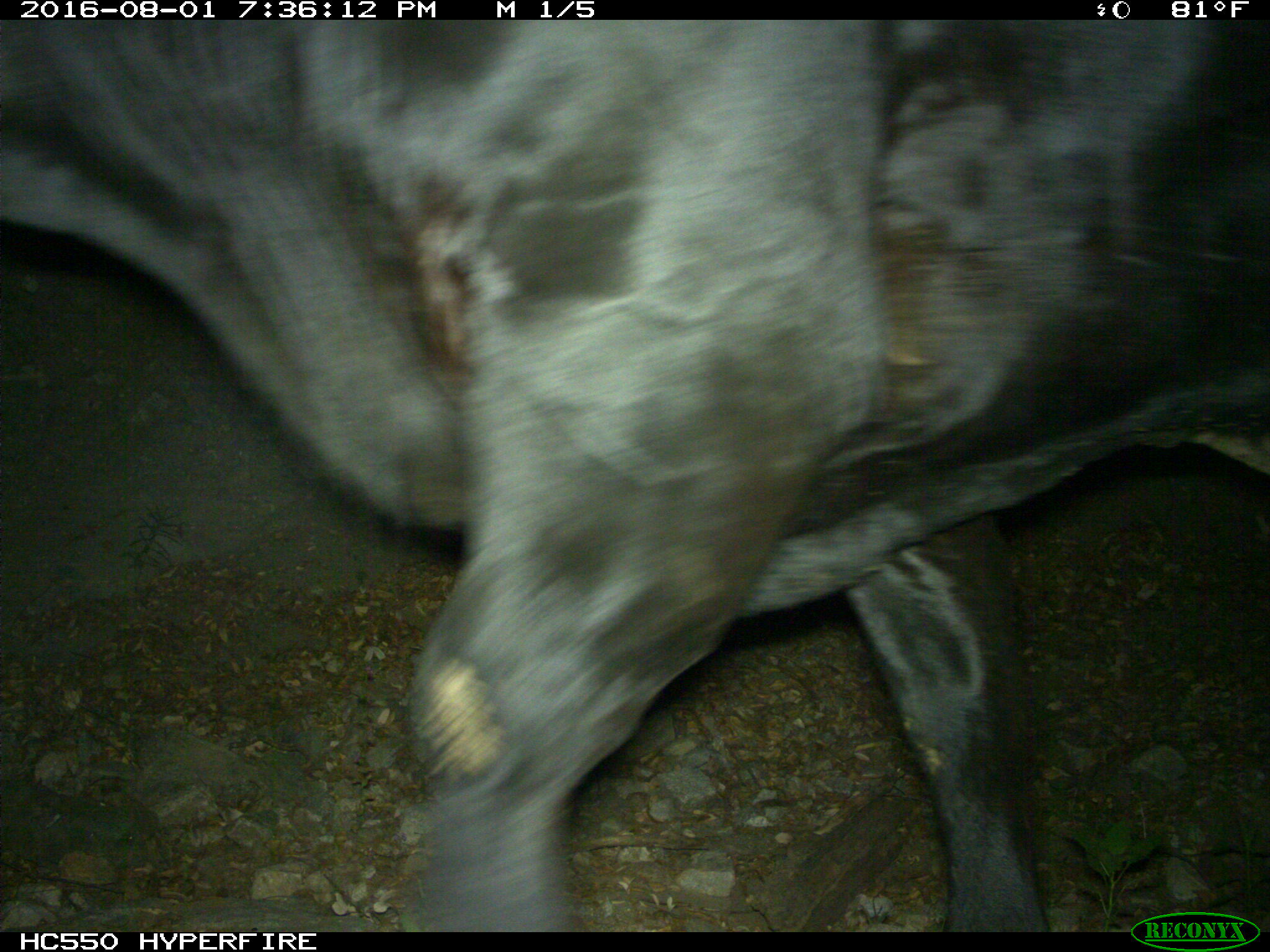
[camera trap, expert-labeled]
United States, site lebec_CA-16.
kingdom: Animalia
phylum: Chordata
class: Mammalia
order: Artiodactyla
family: Bovidae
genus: Bos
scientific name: Bos taurus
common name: domestic cow